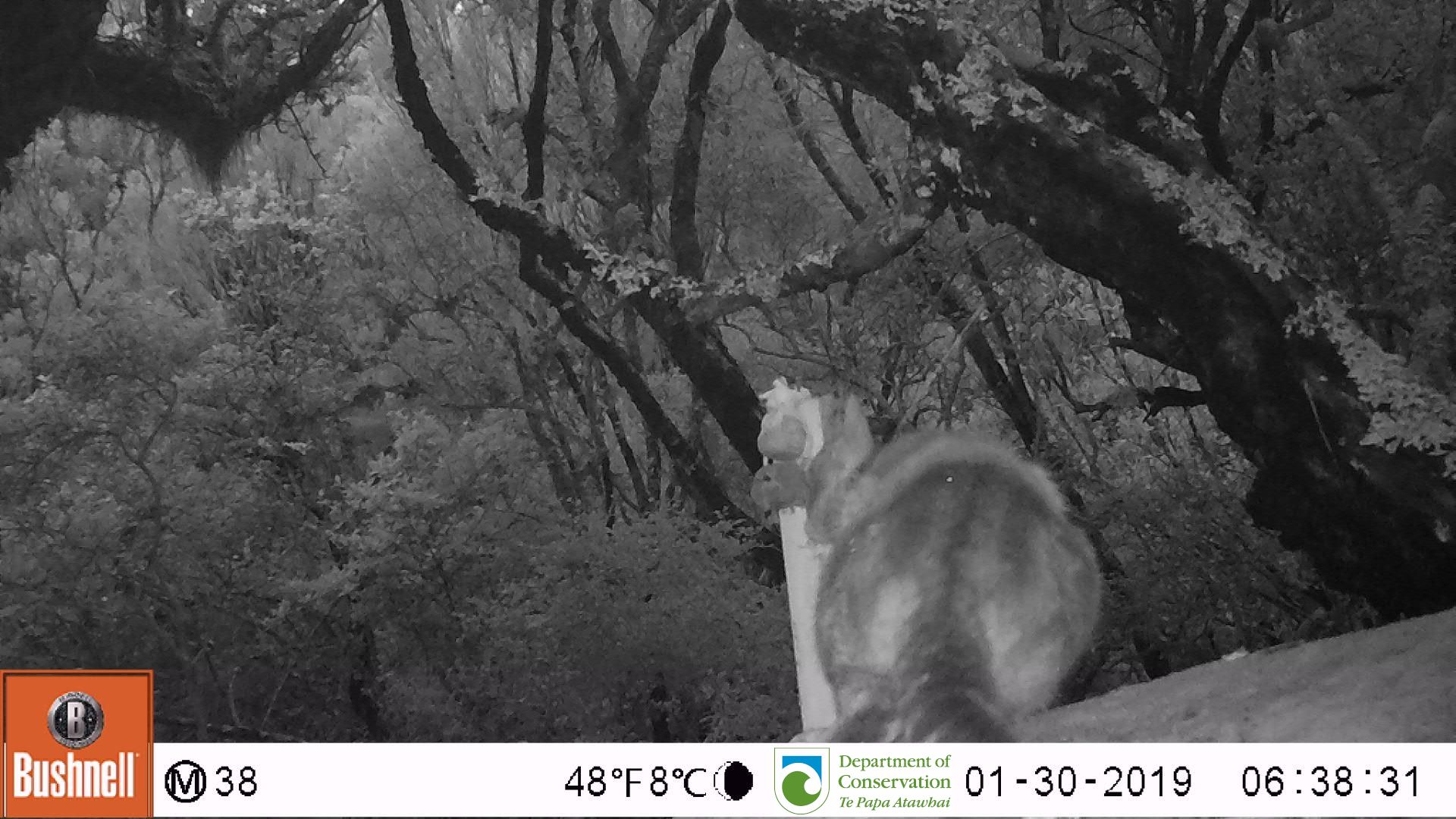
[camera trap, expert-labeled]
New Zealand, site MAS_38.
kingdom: Animalia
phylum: Chordata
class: Mammalia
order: Carnivora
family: Felidae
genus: Felis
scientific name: Felis catus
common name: domestic cat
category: cat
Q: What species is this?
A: Cat (domestic cat) (Felis catus).